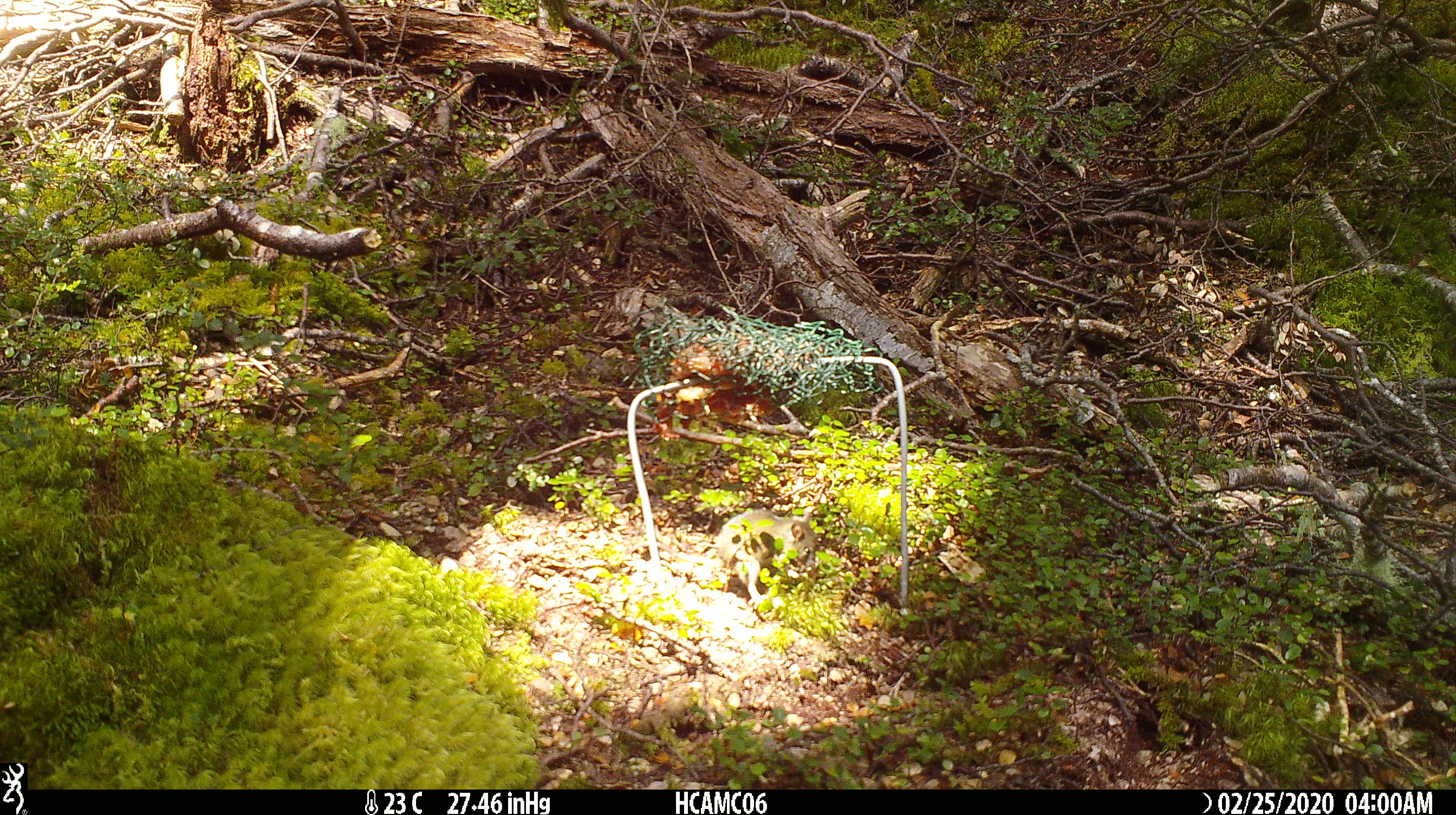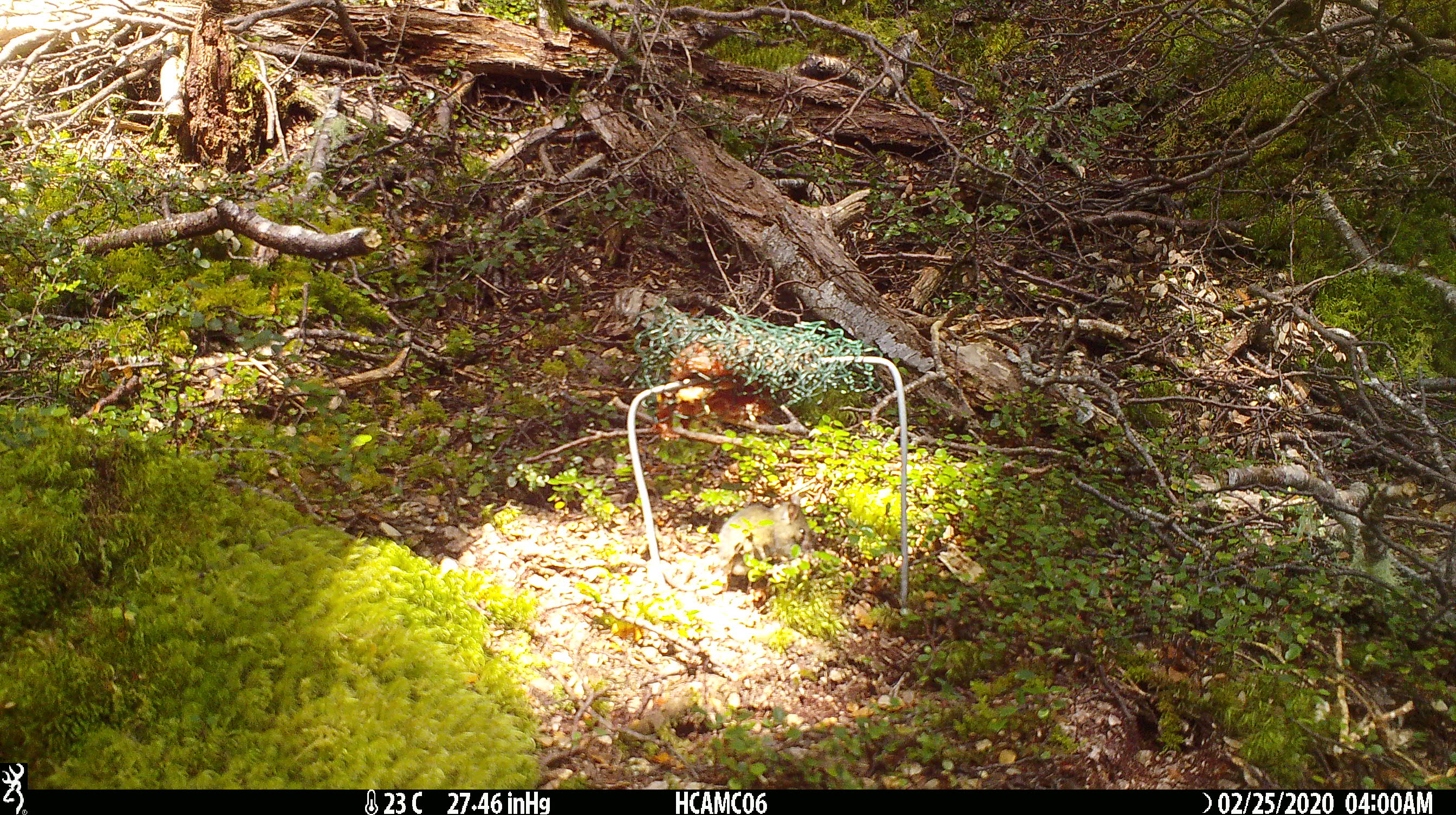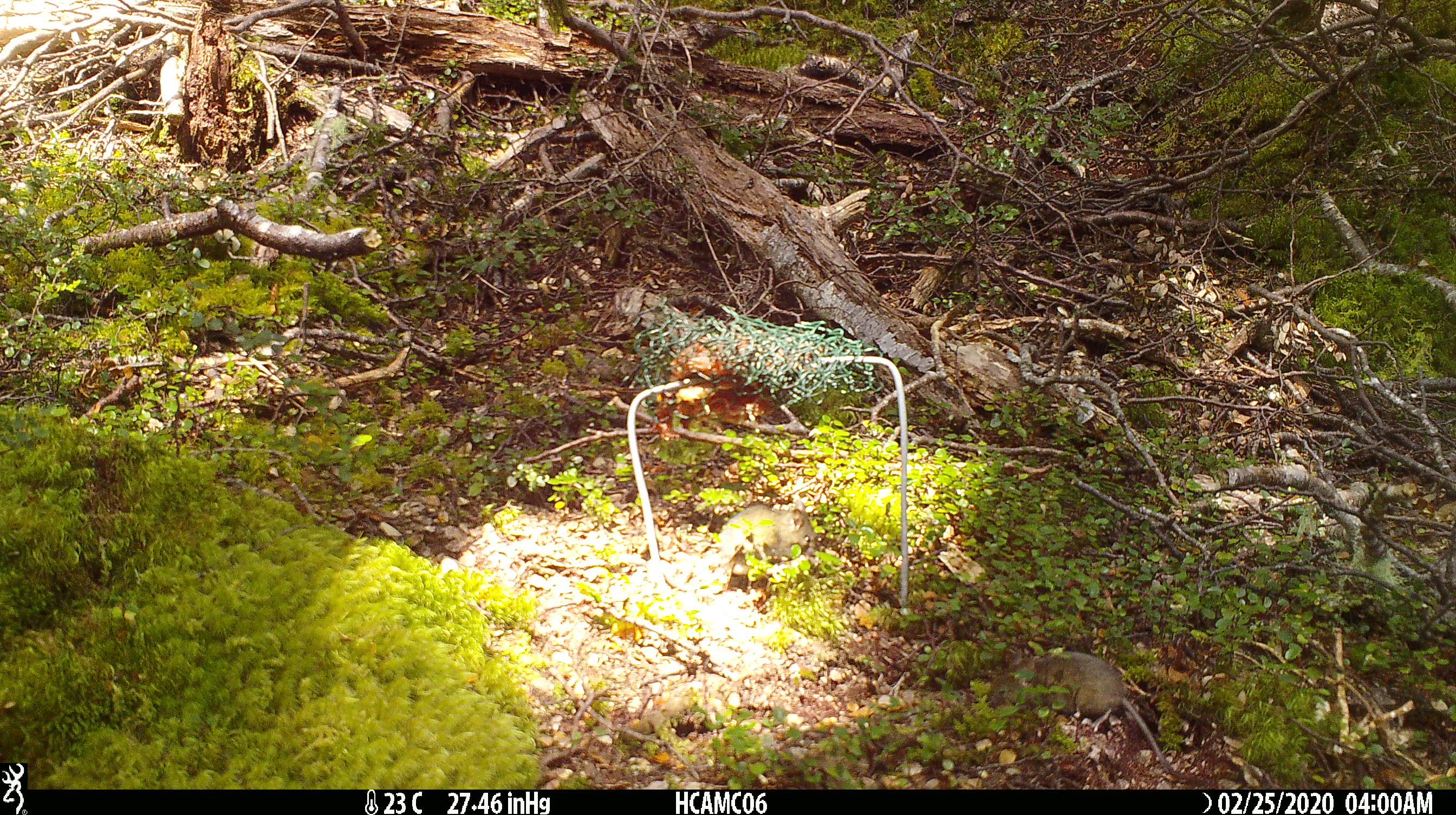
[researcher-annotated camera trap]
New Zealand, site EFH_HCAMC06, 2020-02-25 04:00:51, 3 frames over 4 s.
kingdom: Animalia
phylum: Chordata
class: Mammalia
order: Rodentia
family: Muridae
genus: Mus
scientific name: Mus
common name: mouse